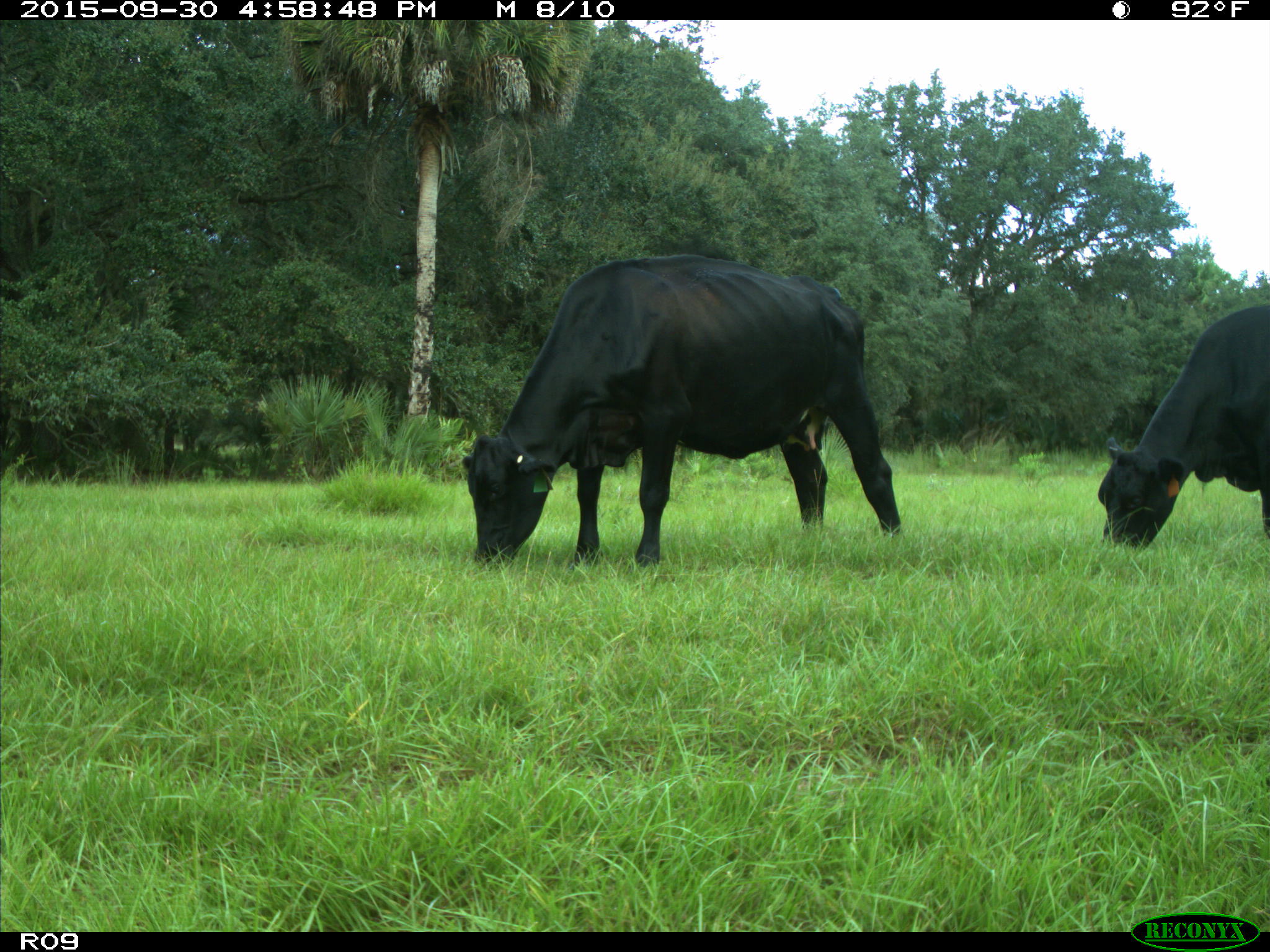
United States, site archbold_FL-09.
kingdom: Animalia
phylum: Chordata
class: Mammalia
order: Artiodactyla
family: Bovidae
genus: Bos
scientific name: Bos taurus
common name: domestic cow